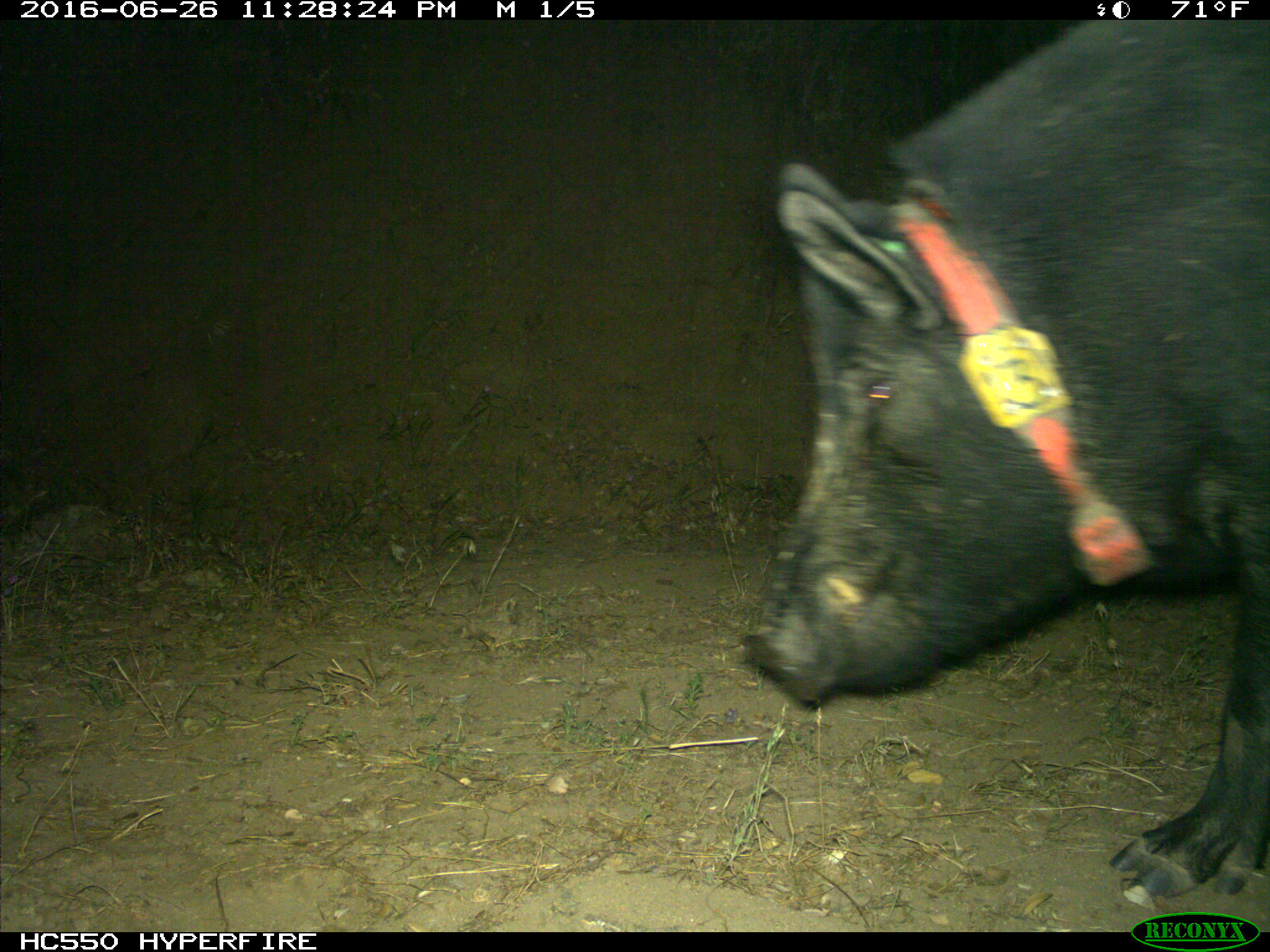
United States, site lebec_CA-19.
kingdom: Animalia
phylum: Chordata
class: Mammalia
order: Artiodactyla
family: Suidae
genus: Sus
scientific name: Sus scrofa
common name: wild boar